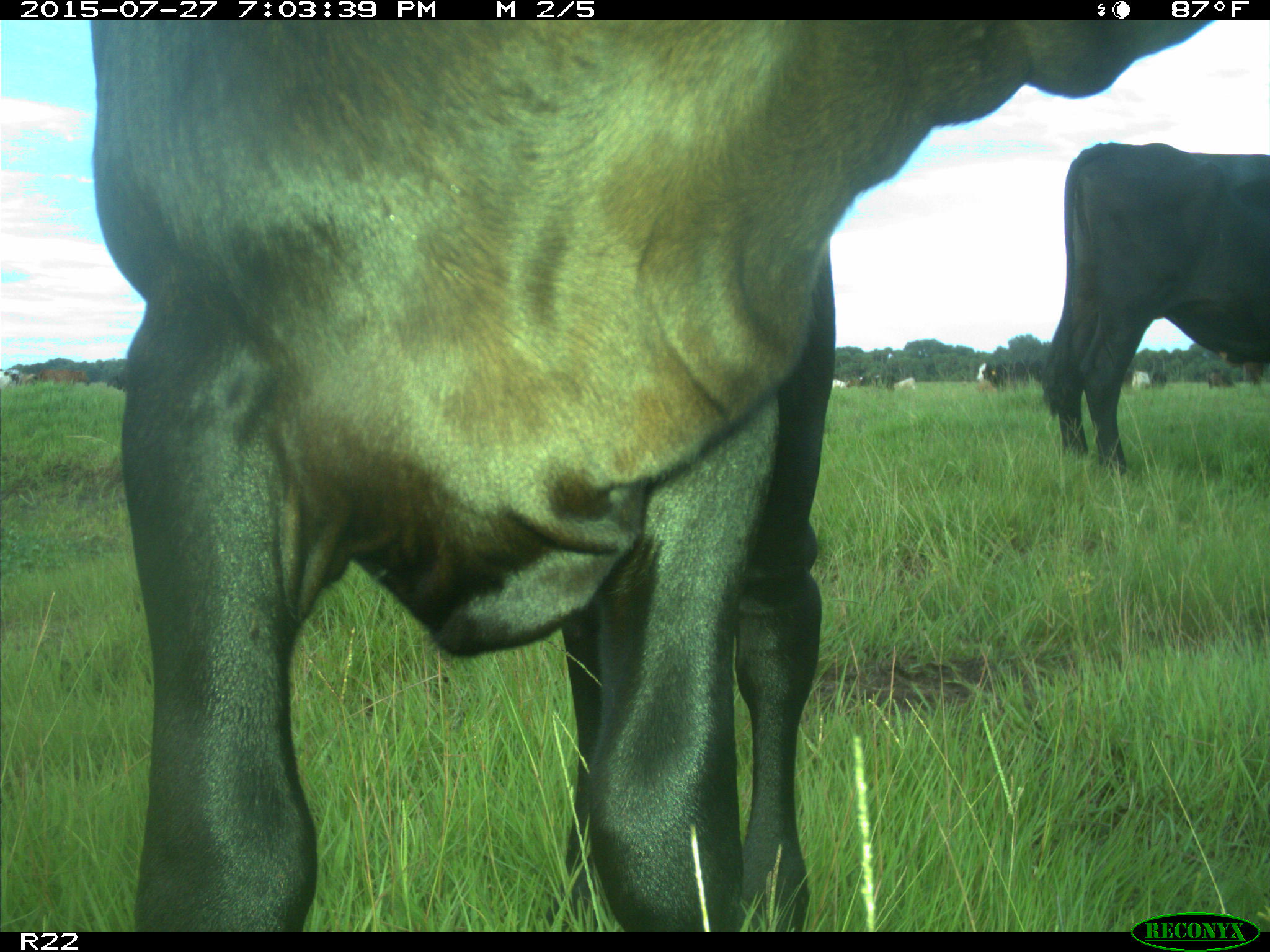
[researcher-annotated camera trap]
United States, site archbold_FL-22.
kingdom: Animalia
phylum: Chordata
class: Mammalia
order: Artiodactyla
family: Bovidae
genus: Bos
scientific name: Bos taurus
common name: domestic cow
Bos taurus (domestic cow).